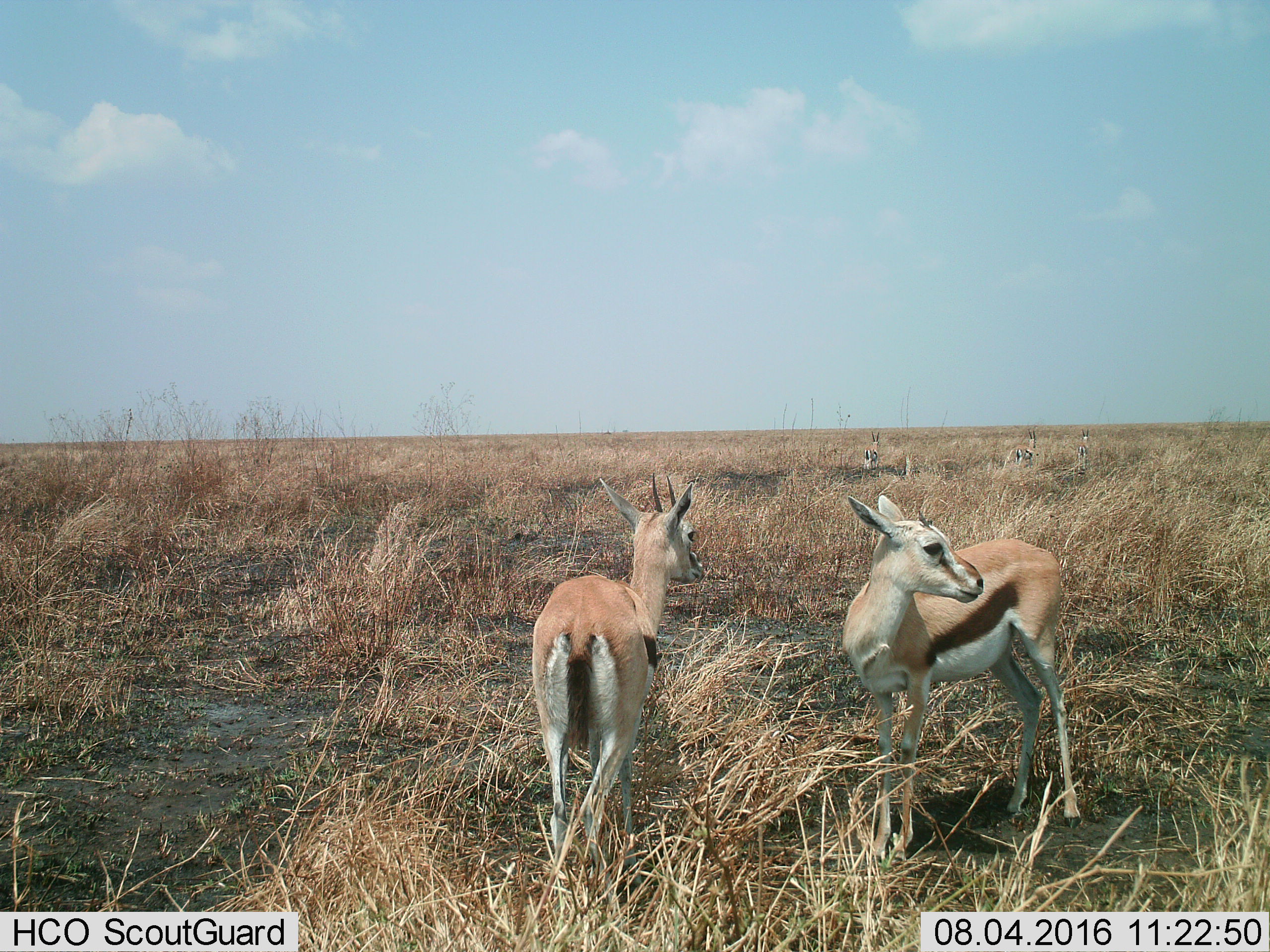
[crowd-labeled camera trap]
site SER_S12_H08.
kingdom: Animalia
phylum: Chordata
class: Mammalia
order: Artiodactyla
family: Bovidae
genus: Eudorcas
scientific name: Eudorcas thomsonii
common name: thomson's gazelle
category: gazellethomsons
Gazellethomsons (thomson's gazelle) (Eudorcas thomsonii), count 5. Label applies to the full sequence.